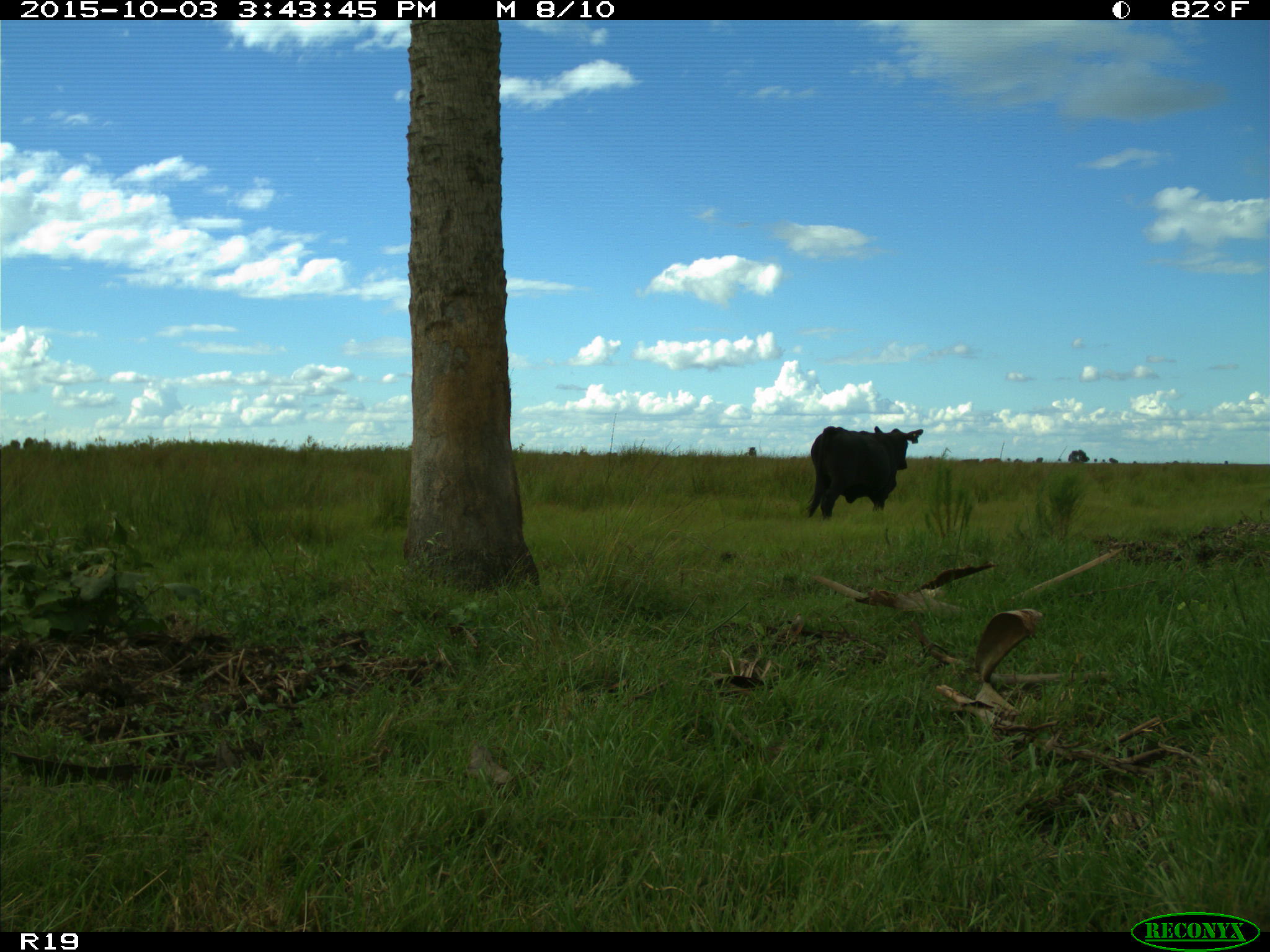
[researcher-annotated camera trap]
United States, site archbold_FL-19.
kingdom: Animalia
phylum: Chordata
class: Mammalia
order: Artiodactyla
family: Bovidae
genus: Bos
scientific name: Bos taurus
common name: domestic cow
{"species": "Bos taurus (domestic cow)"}